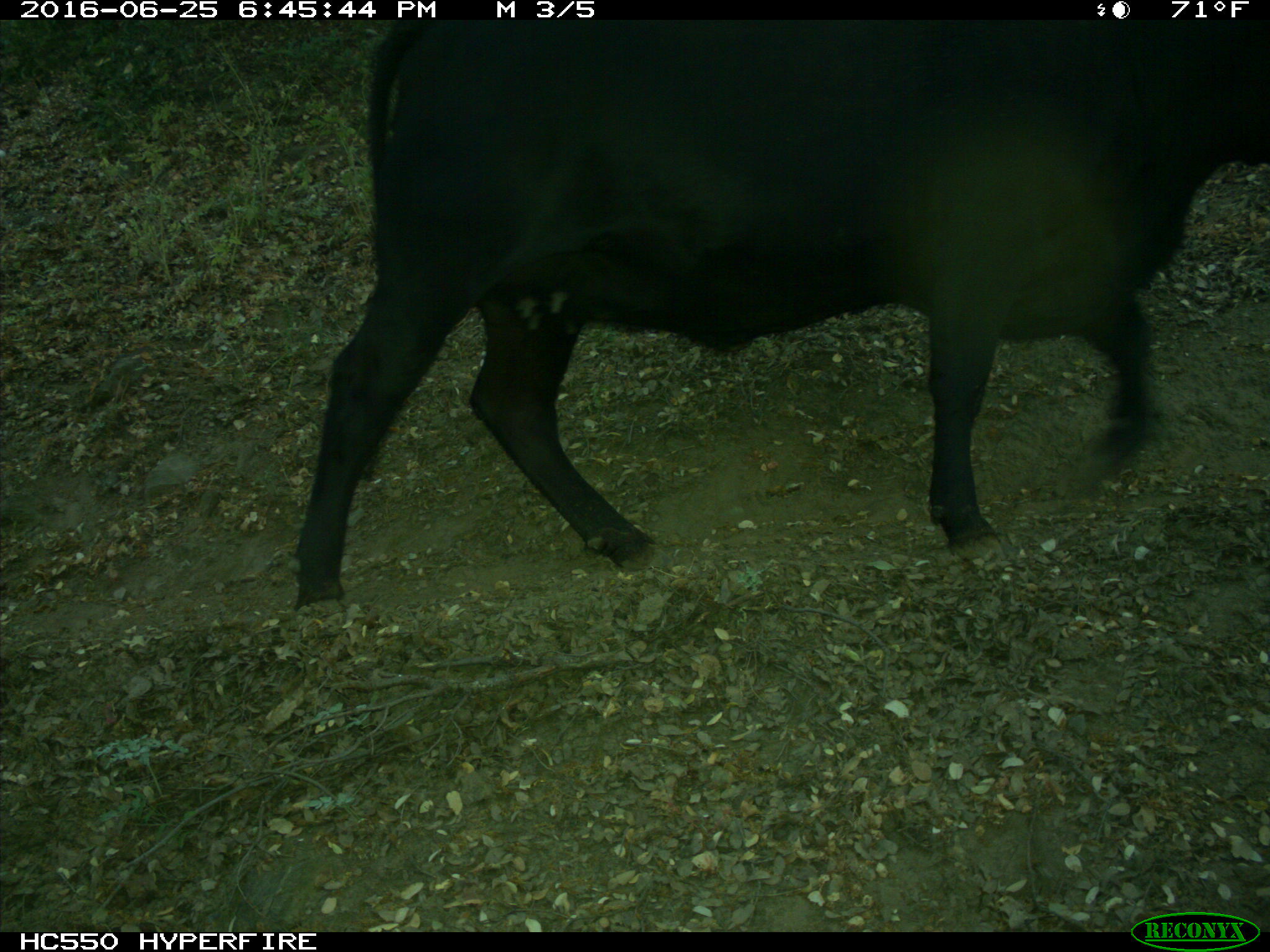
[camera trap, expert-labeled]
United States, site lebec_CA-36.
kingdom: Animalia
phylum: Chordata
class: Mammalia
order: Artiodactyla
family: Bovidae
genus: Bos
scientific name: Bos taurus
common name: domestic cow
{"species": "Bos taurus (domestic cow)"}